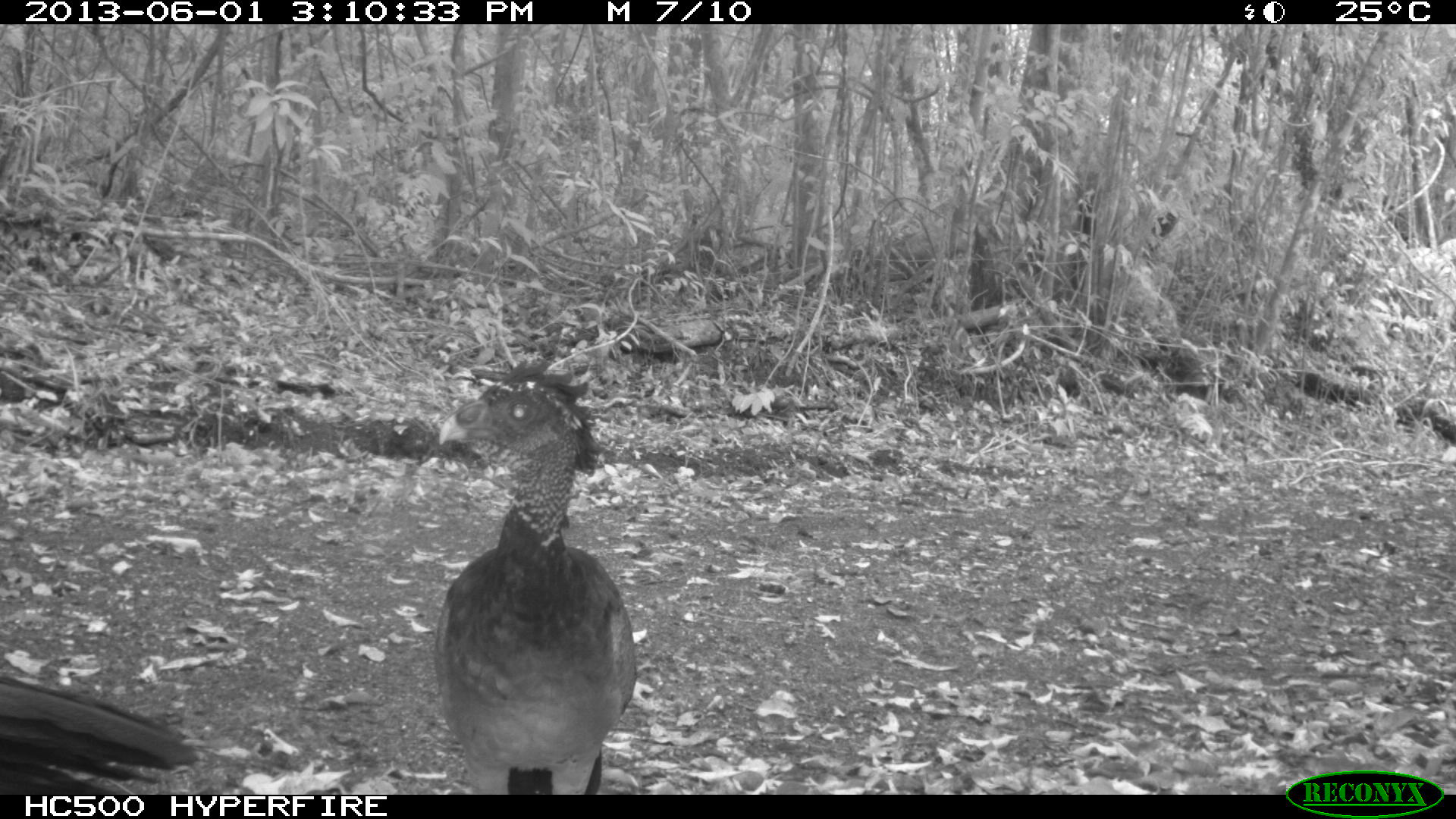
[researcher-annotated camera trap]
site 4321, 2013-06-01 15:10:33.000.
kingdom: Animalia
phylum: Chordata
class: Aves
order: Galliformes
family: Cracidae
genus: Crax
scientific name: Crax rubra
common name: great curassow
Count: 2.